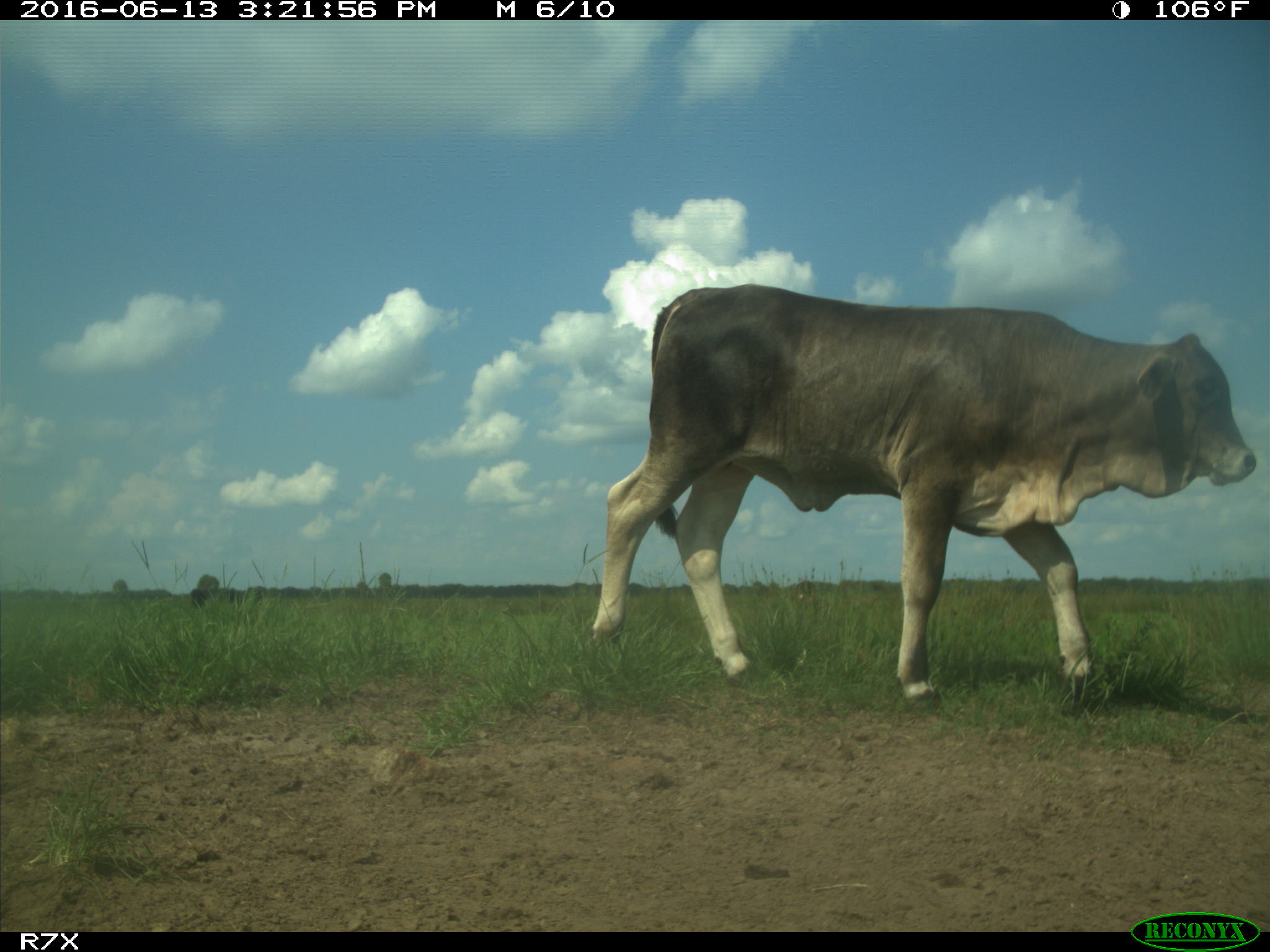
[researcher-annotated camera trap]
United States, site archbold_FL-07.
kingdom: Animalia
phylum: Chordata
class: Mammalia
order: Artiodactyla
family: Bovidae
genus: Bos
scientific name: Bos taurus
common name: domestic cow